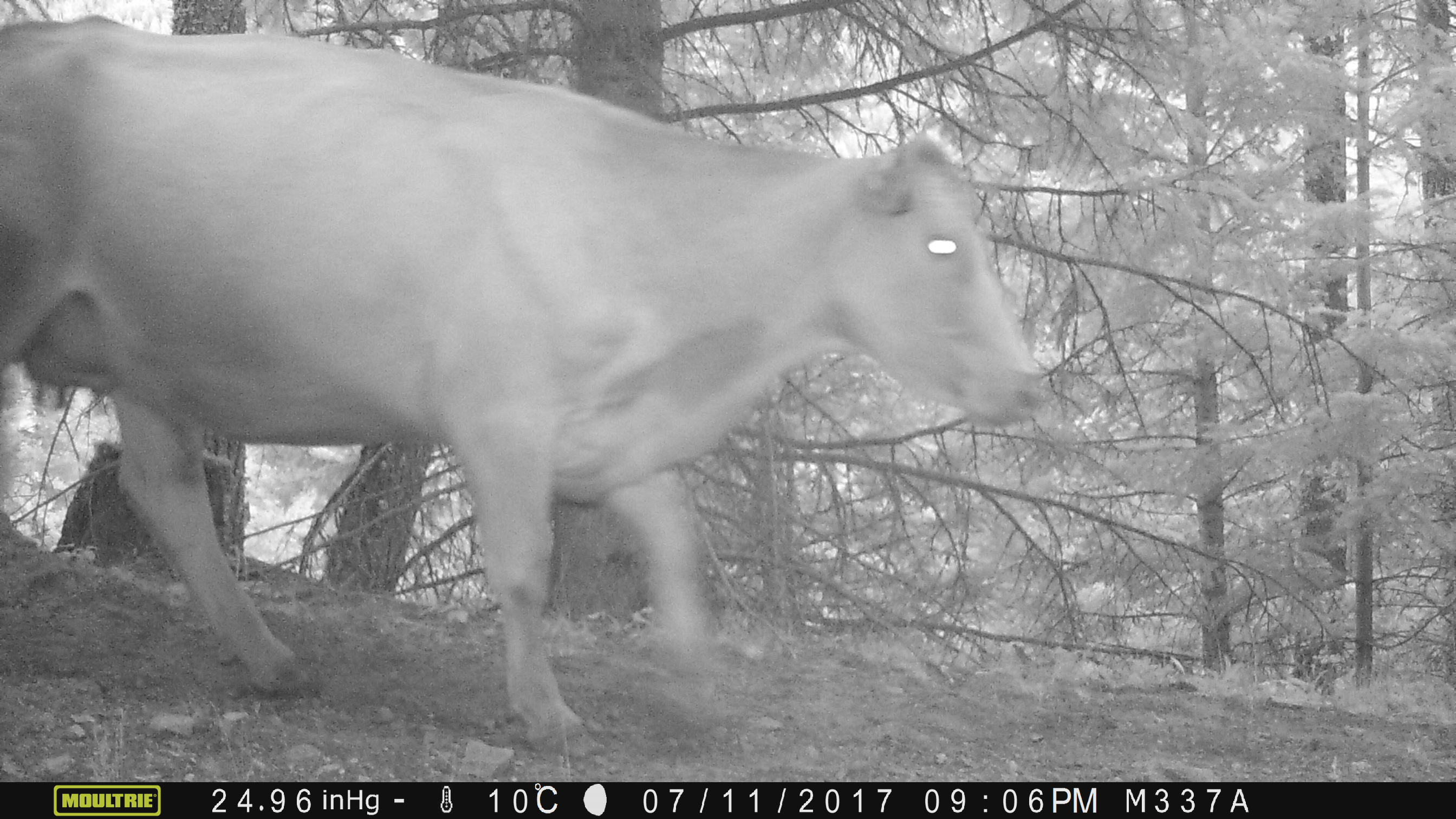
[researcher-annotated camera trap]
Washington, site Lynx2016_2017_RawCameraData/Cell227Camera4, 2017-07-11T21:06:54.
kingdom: Animalia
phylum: Chordata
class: Mammalia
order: Artiodactyla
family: Bovidae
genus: Bos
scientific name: Bos taurus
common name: domestic cattle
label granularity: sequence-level